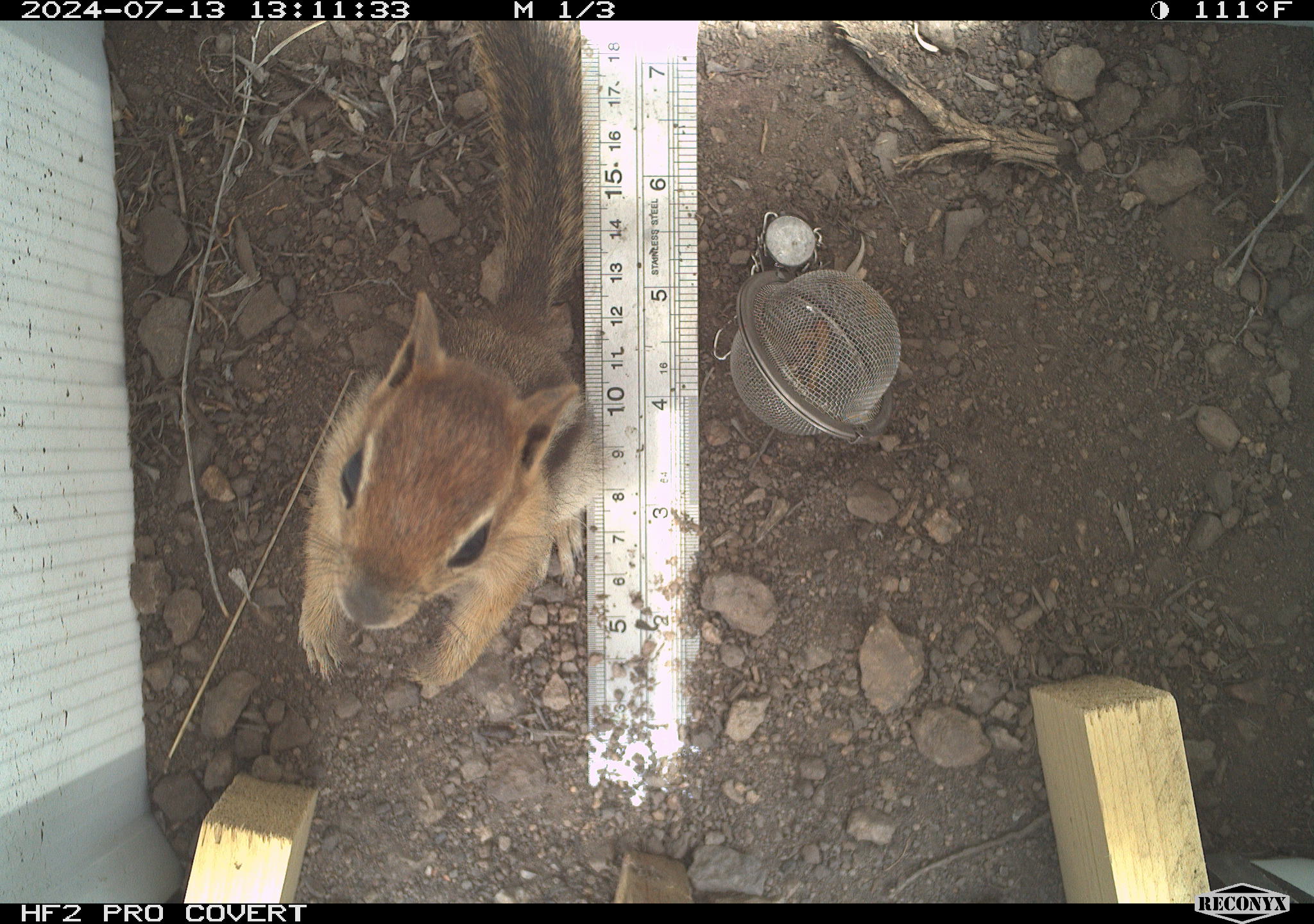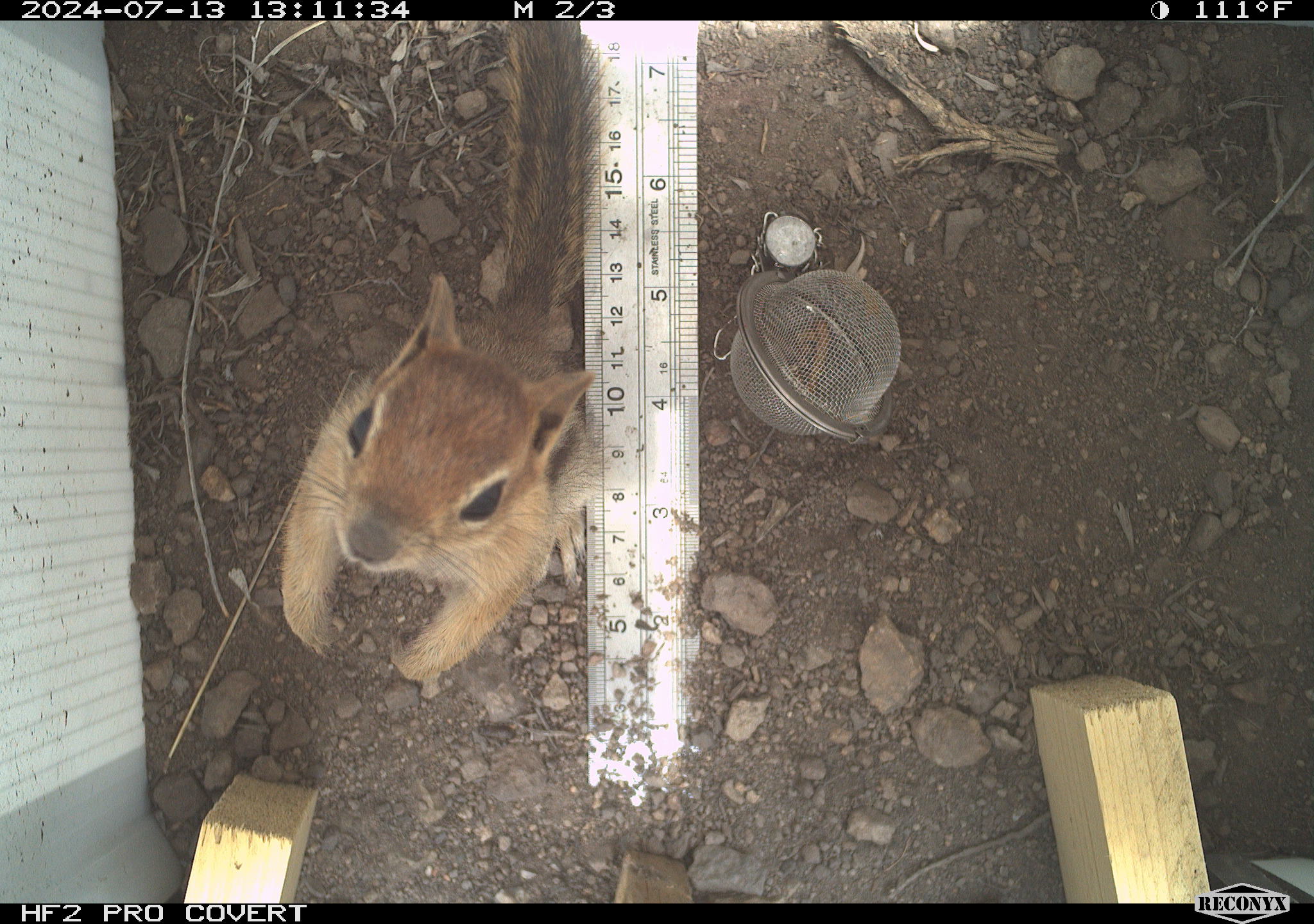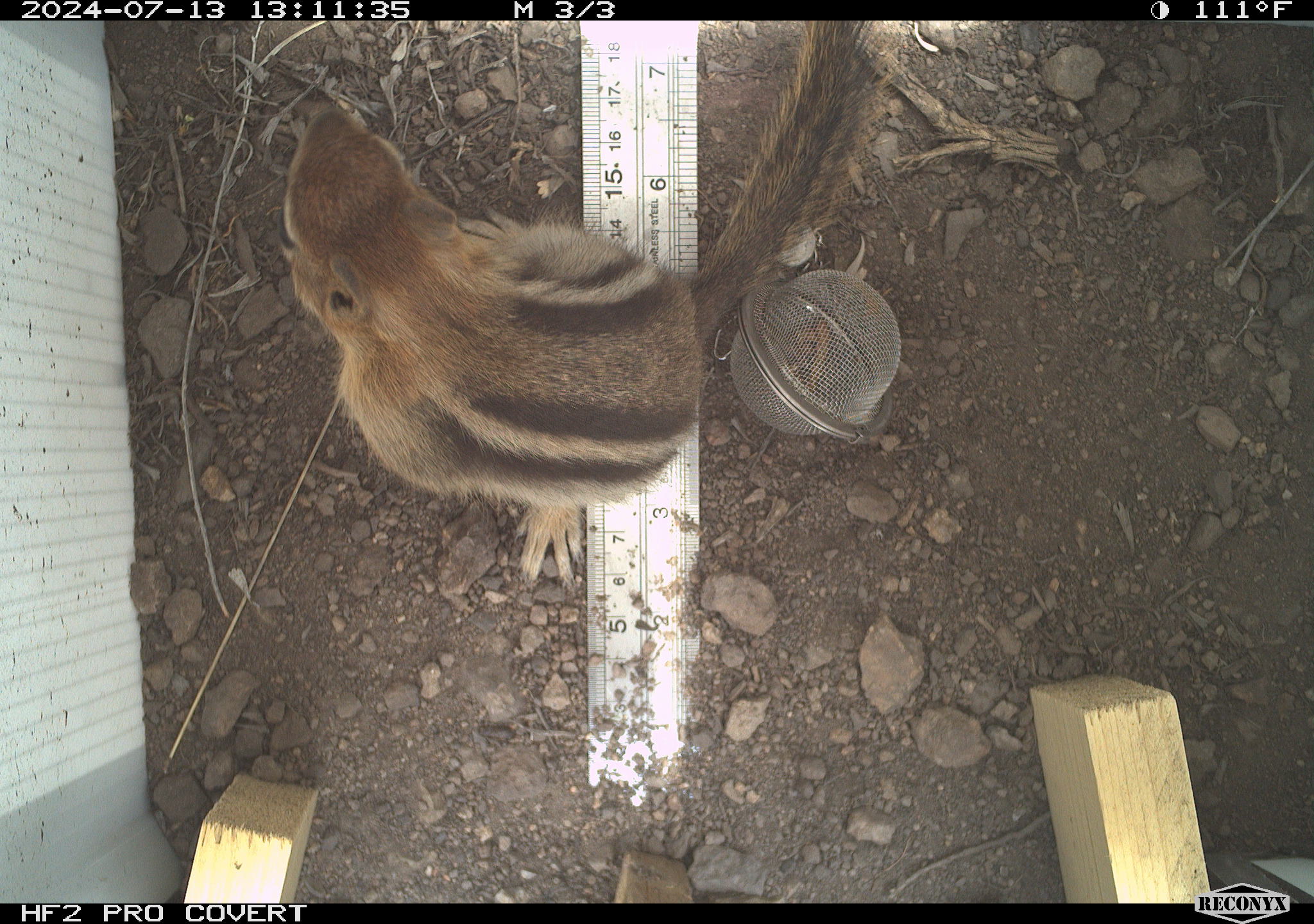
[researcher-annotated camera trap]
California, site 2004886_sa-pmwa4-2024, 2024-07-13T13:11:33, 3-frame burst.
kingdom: Animalia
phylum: Chordata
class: Mammalia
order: Rodentia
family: Sciuridae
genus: Callospermophilus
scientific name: Callospermophilus lateralis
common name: golden mantled ground squirrel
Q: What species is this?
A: Golden mantled ground squirrel (Callospermophilus lateralis).